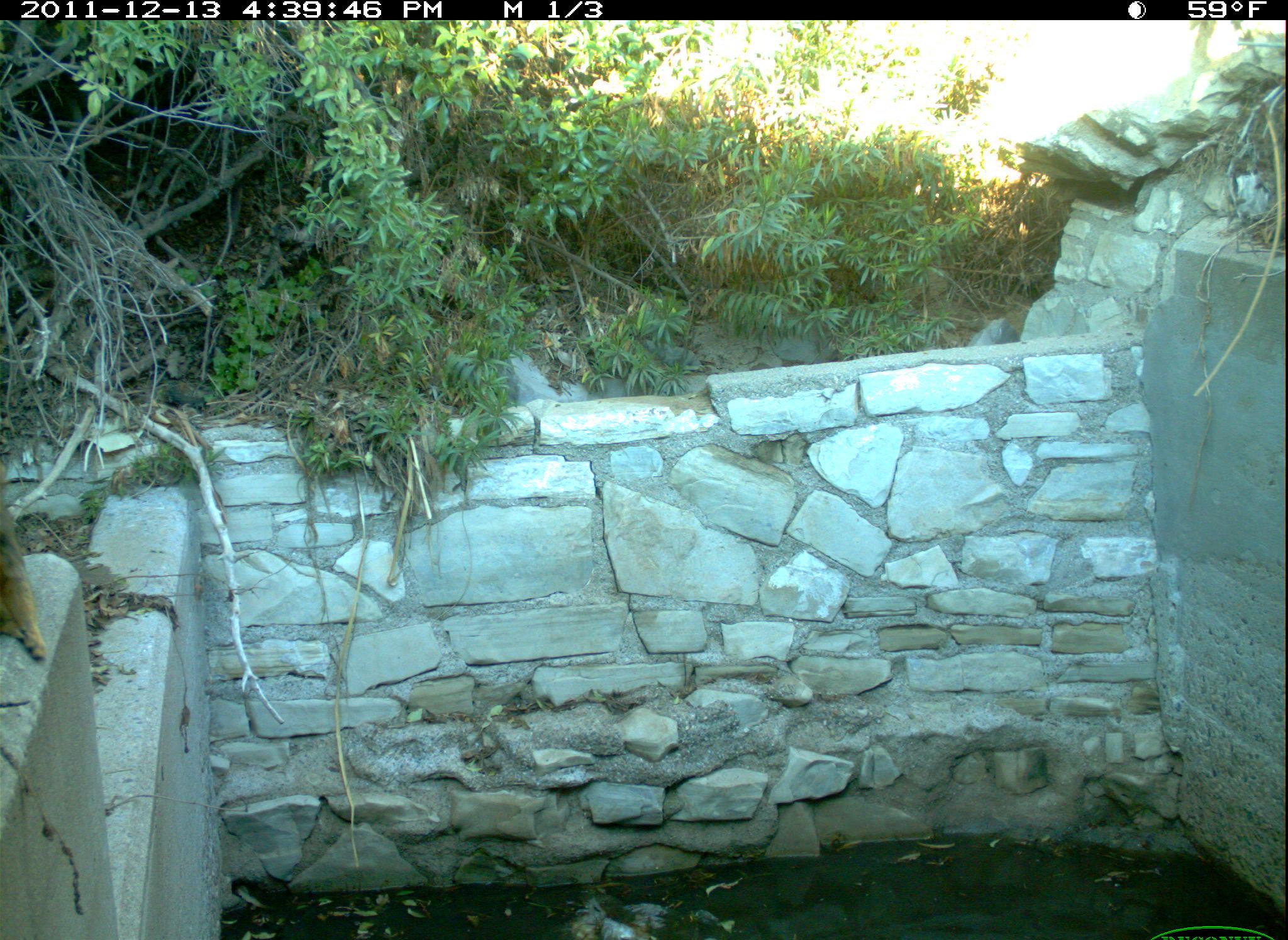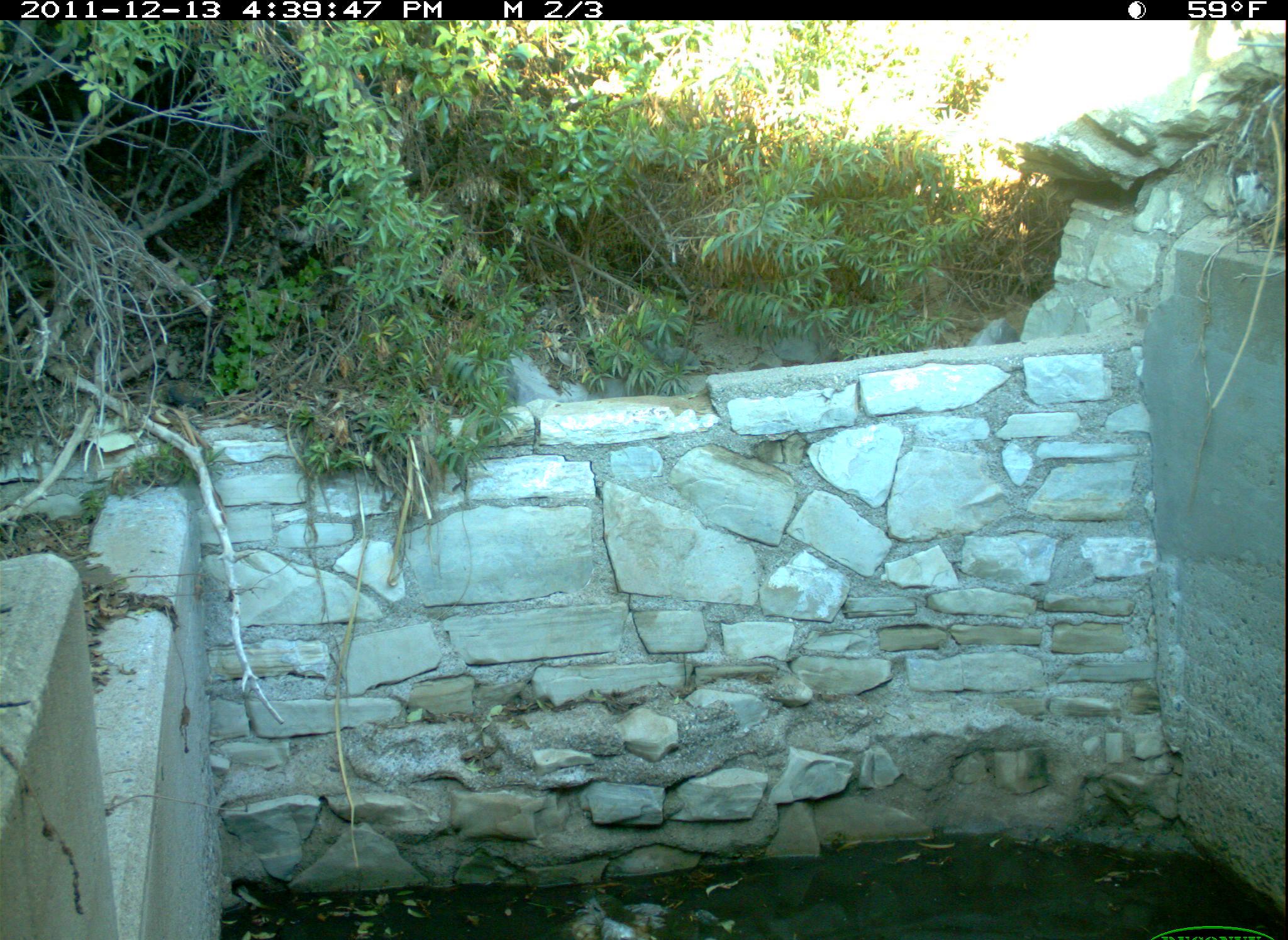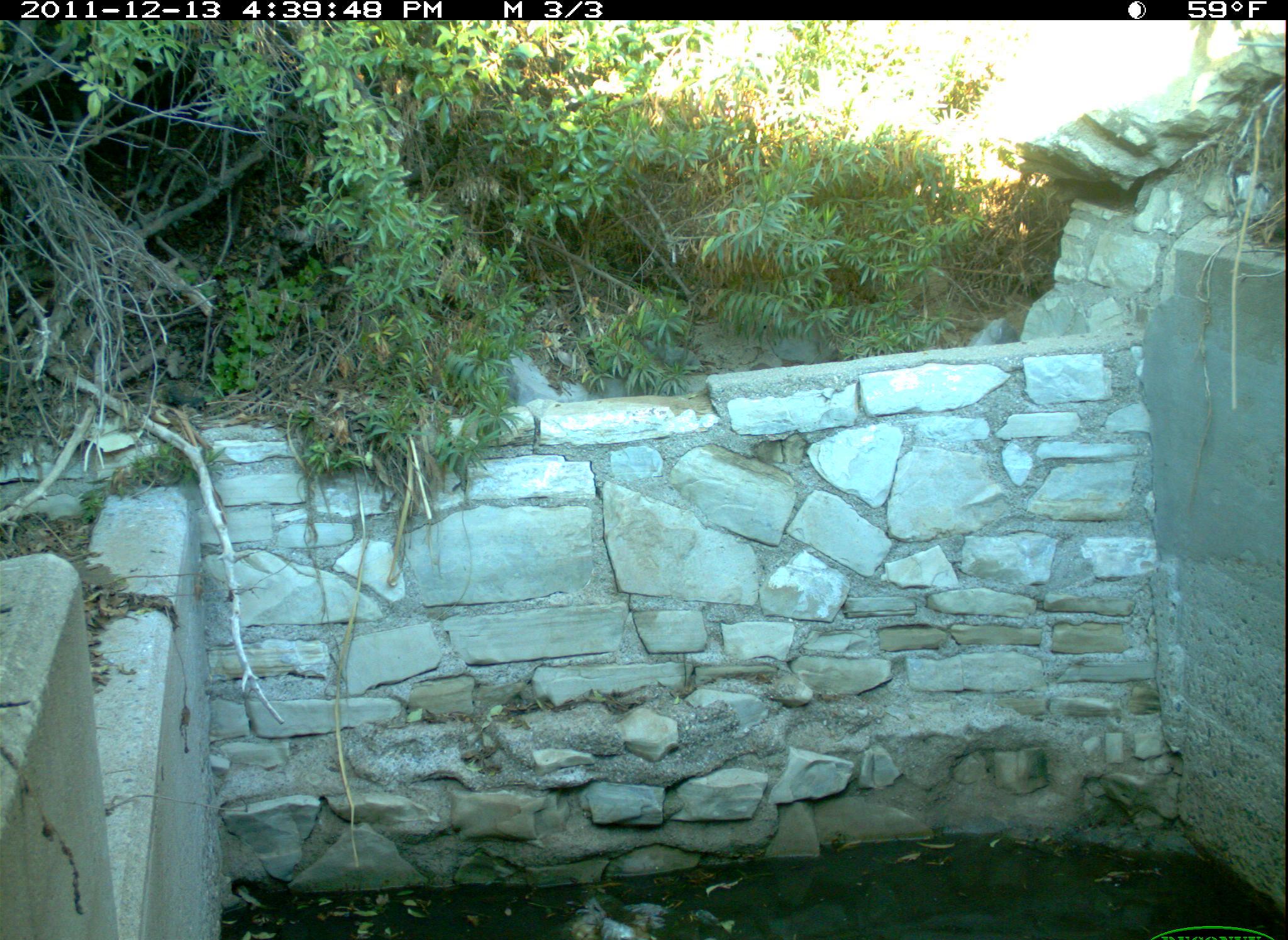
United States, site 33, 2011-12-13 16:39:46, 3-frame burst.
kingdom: Animalia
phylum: Chordata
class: Mammalia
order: Rodentia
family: Sciuridae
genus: Sciurus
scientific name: Sciurus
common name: squirrel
Squirrel (Sciurus).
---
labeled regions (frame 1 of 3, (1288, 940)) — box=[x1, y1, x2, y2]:
squirrel: box=[3, 511, 53, 678]